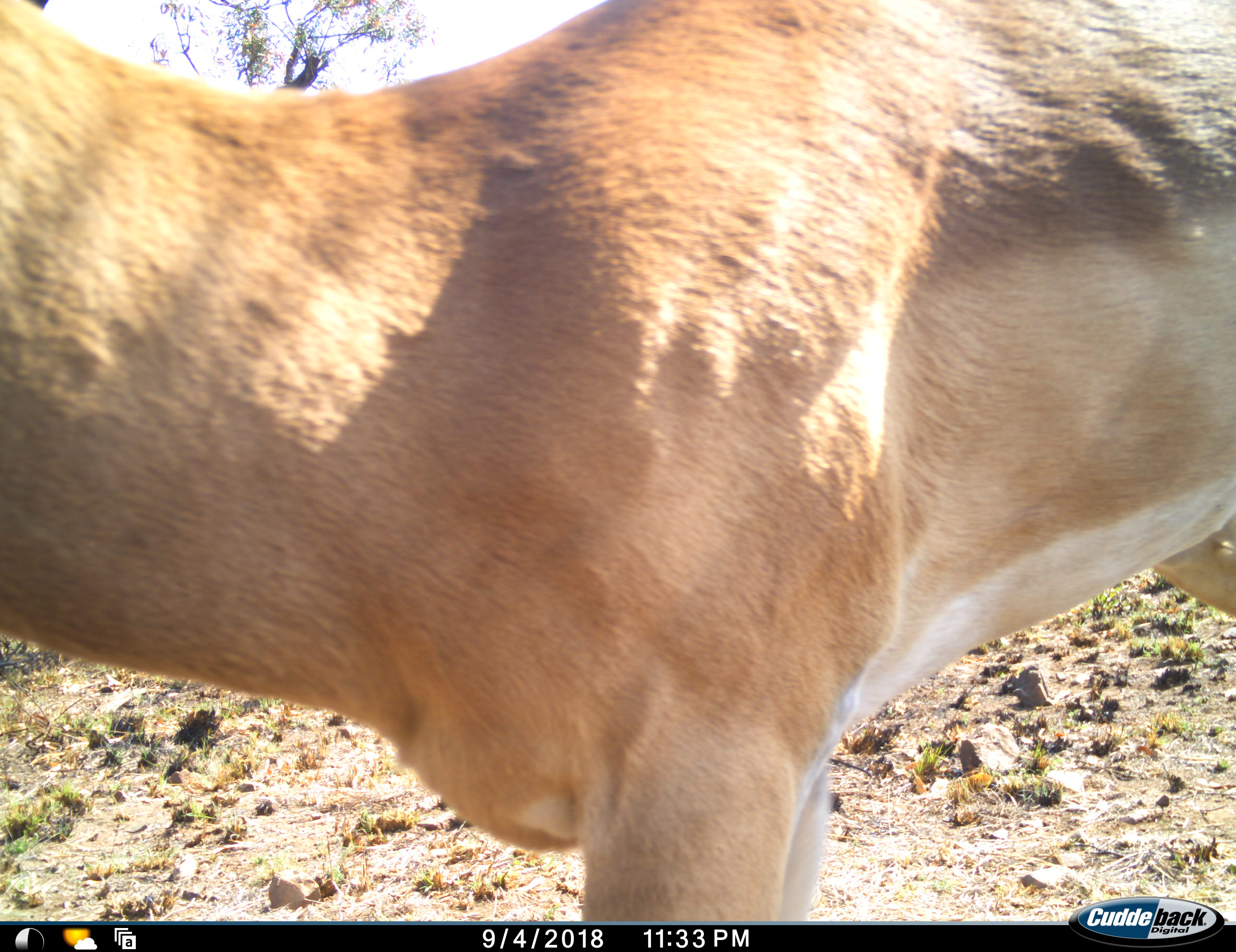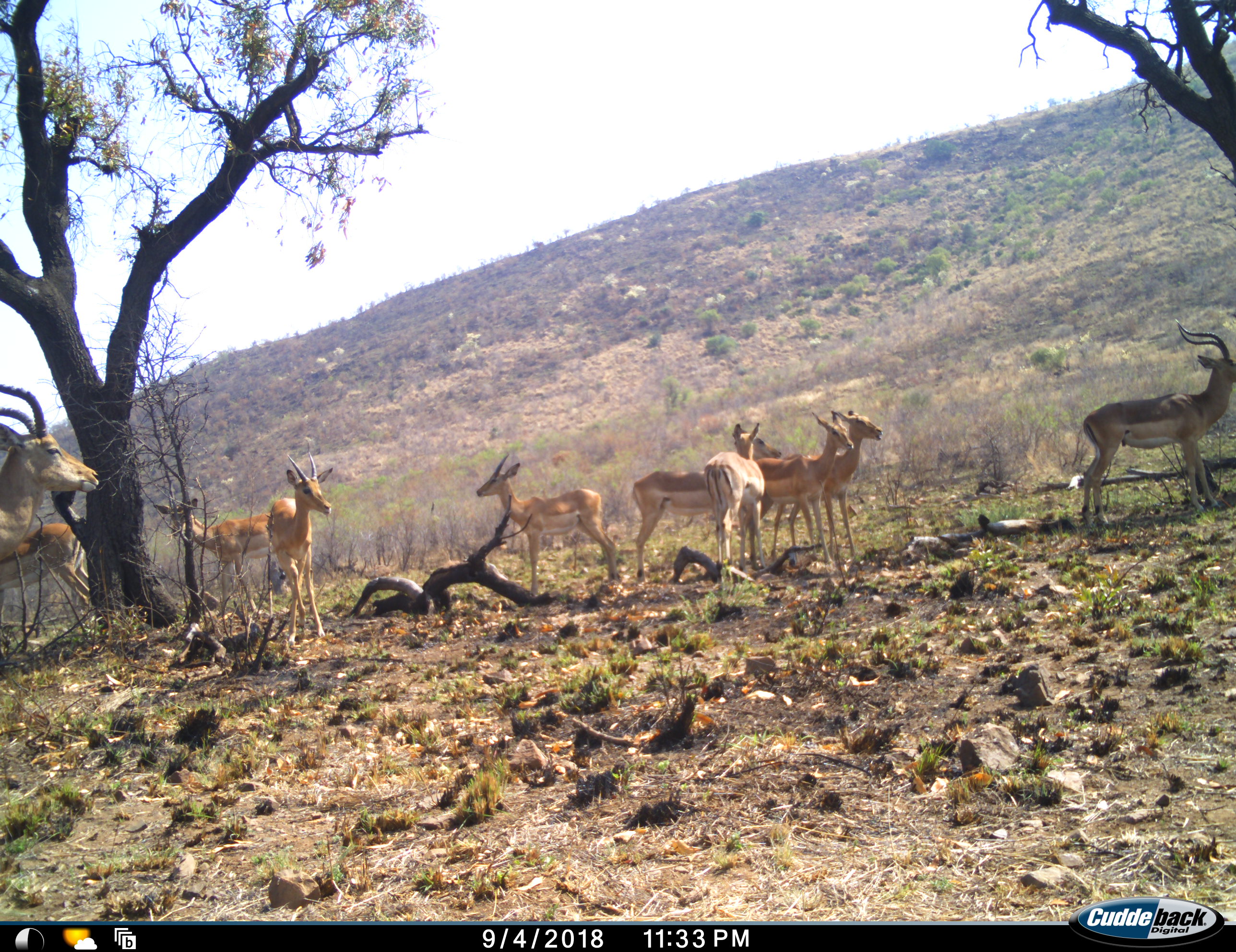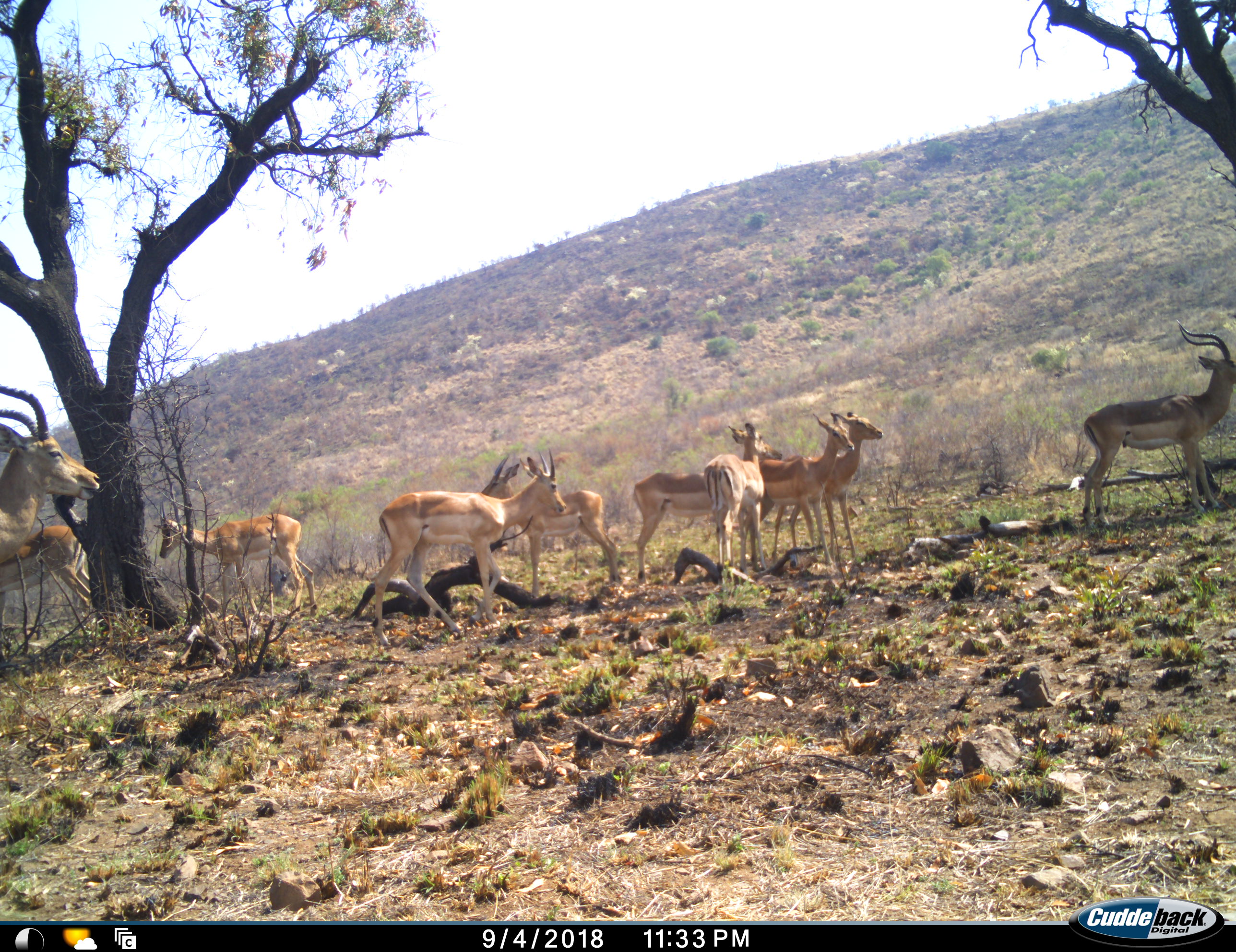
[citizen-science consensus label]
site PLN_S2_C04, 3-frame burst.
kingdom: Animalia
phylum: Chordata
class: Mammalia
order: Artiodactyla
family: Bovidae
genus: Aepyceros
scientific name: Aepyceros melampus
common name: impala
Impala (Aepyceros melampus), count 11-50. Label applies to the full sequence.